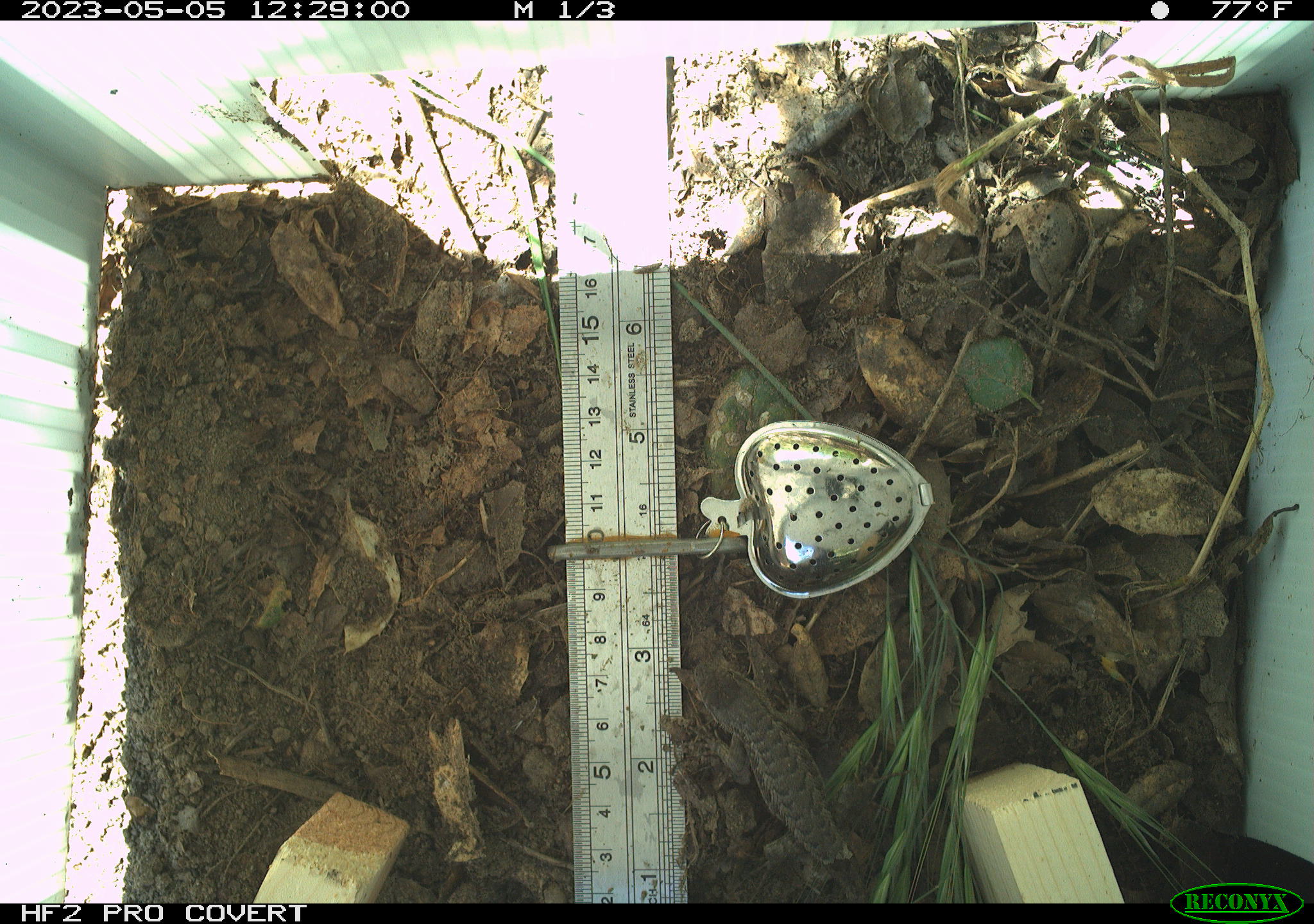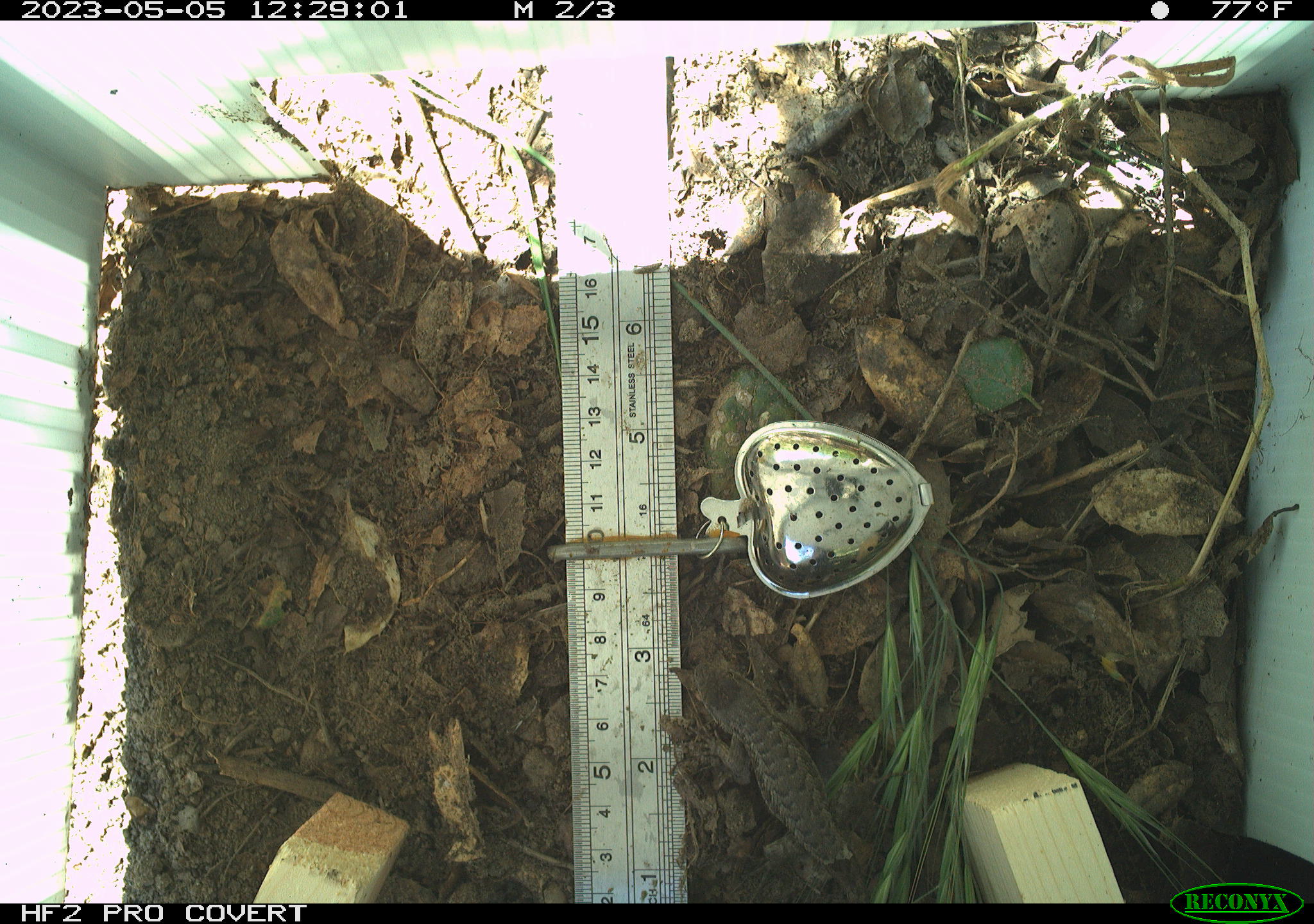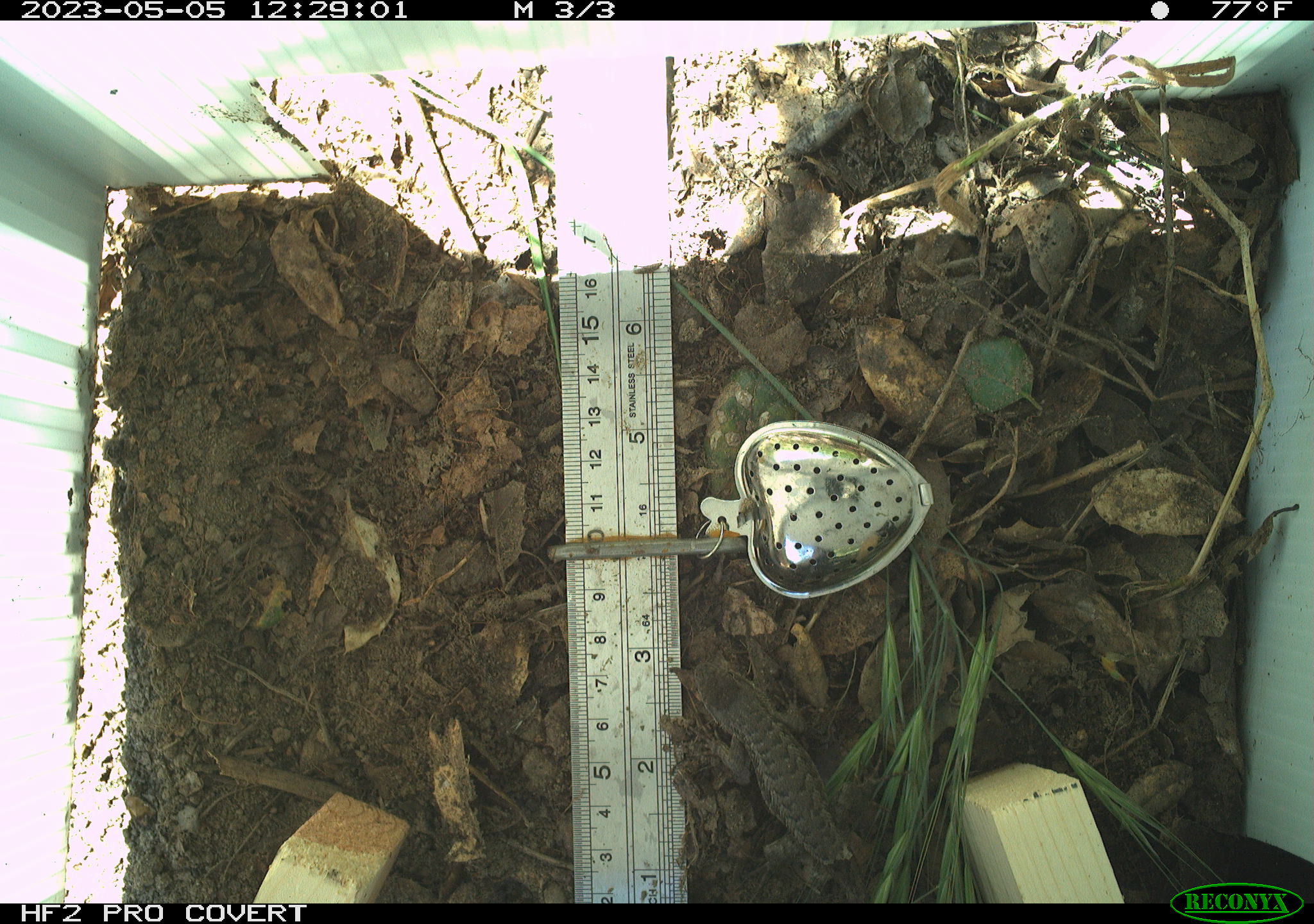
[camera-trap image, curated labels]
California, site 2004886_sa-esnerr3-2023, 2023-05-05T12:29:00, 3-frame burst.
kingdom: Animalia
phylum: Chordata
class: Reptilia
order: Squamata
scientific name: Squamata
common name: lizards and snakes